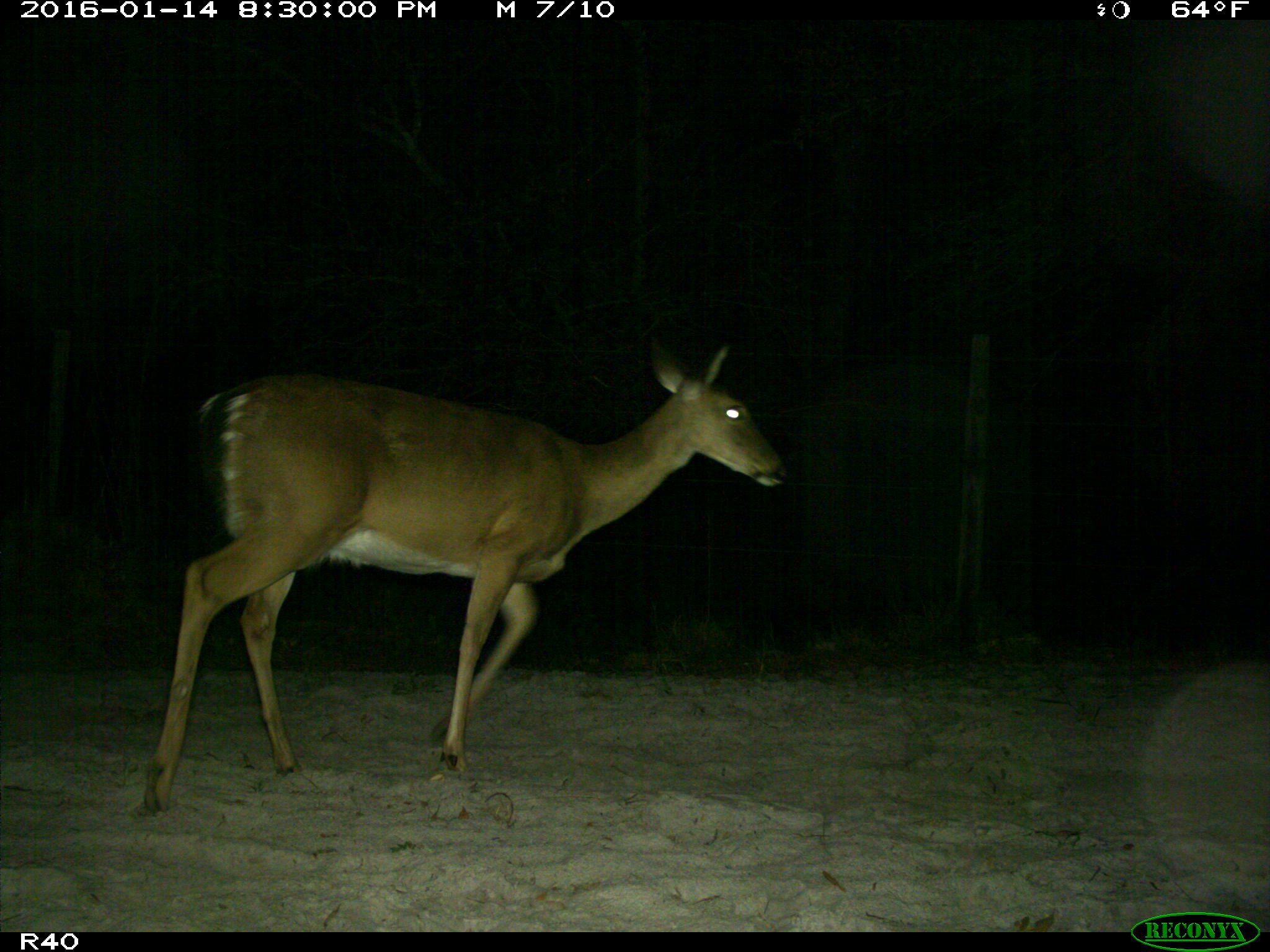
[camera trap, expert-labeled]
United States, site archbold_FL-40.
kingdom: Animalia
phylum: Chordata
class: Mammalia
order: Artiodactyla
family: Cervidae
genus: Odocoileus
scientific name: Odocoileus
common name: deer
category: unidentified deer